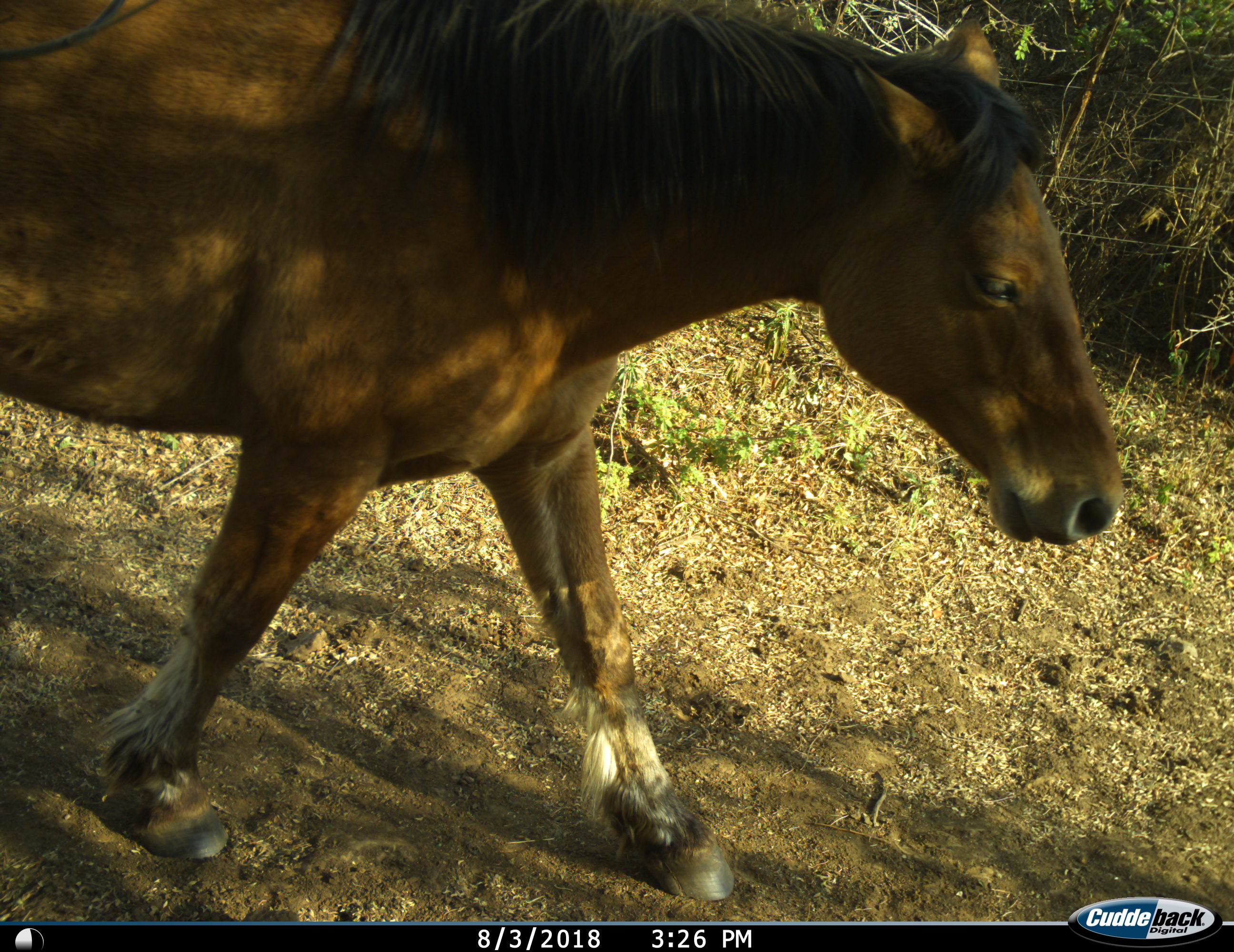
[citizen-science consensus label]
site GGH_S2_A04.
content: unidentified animal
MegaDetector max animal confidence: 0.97